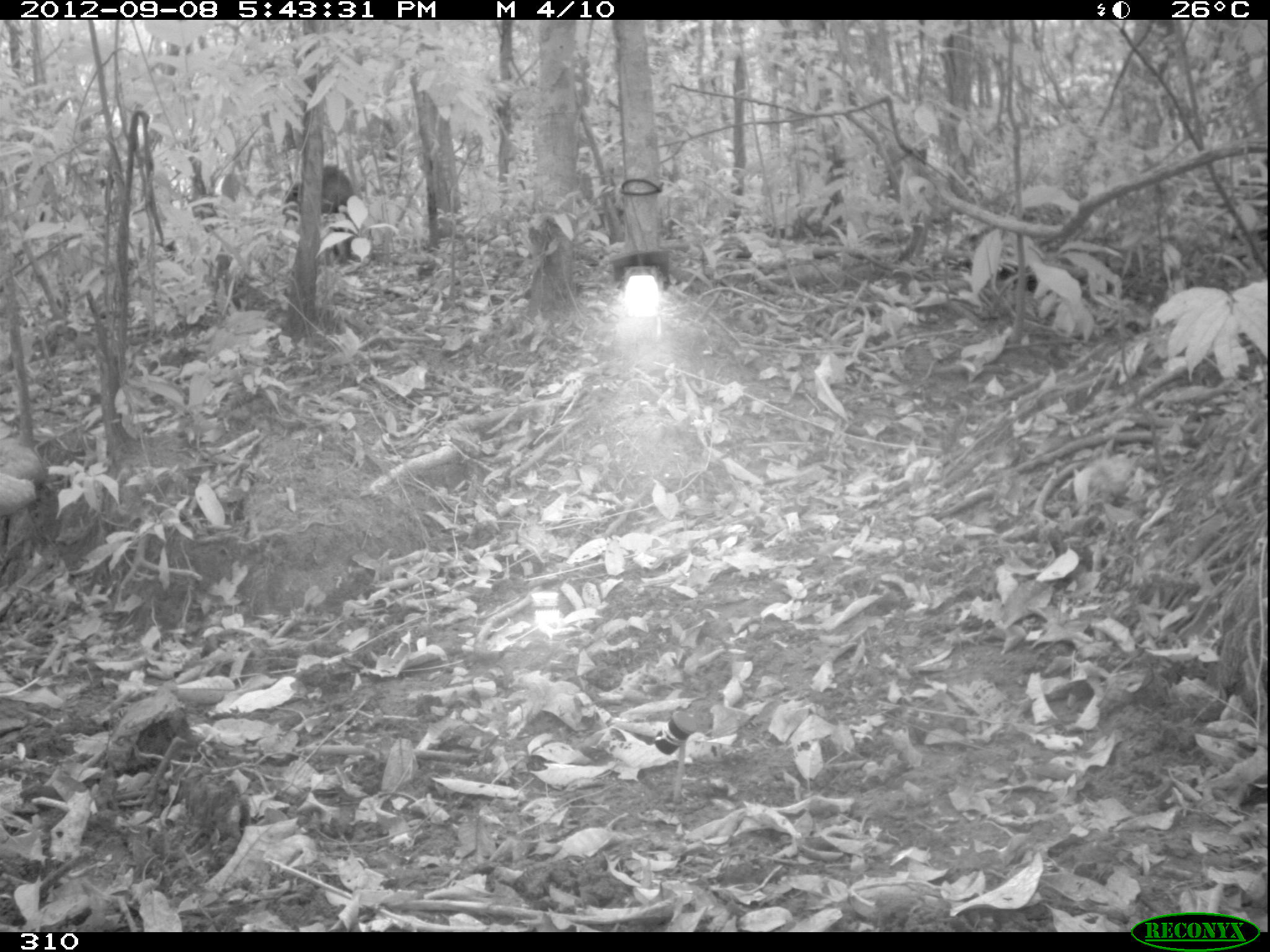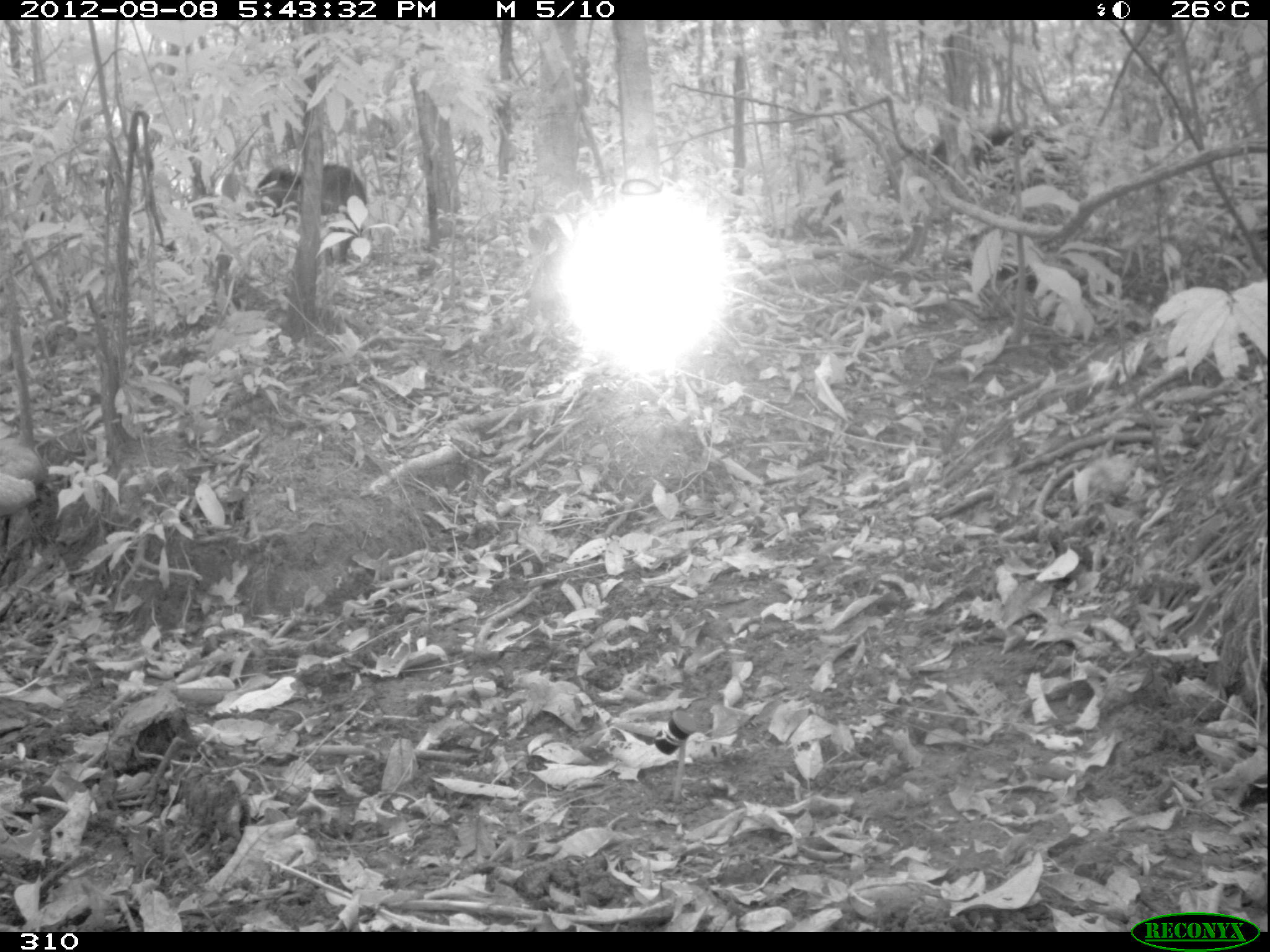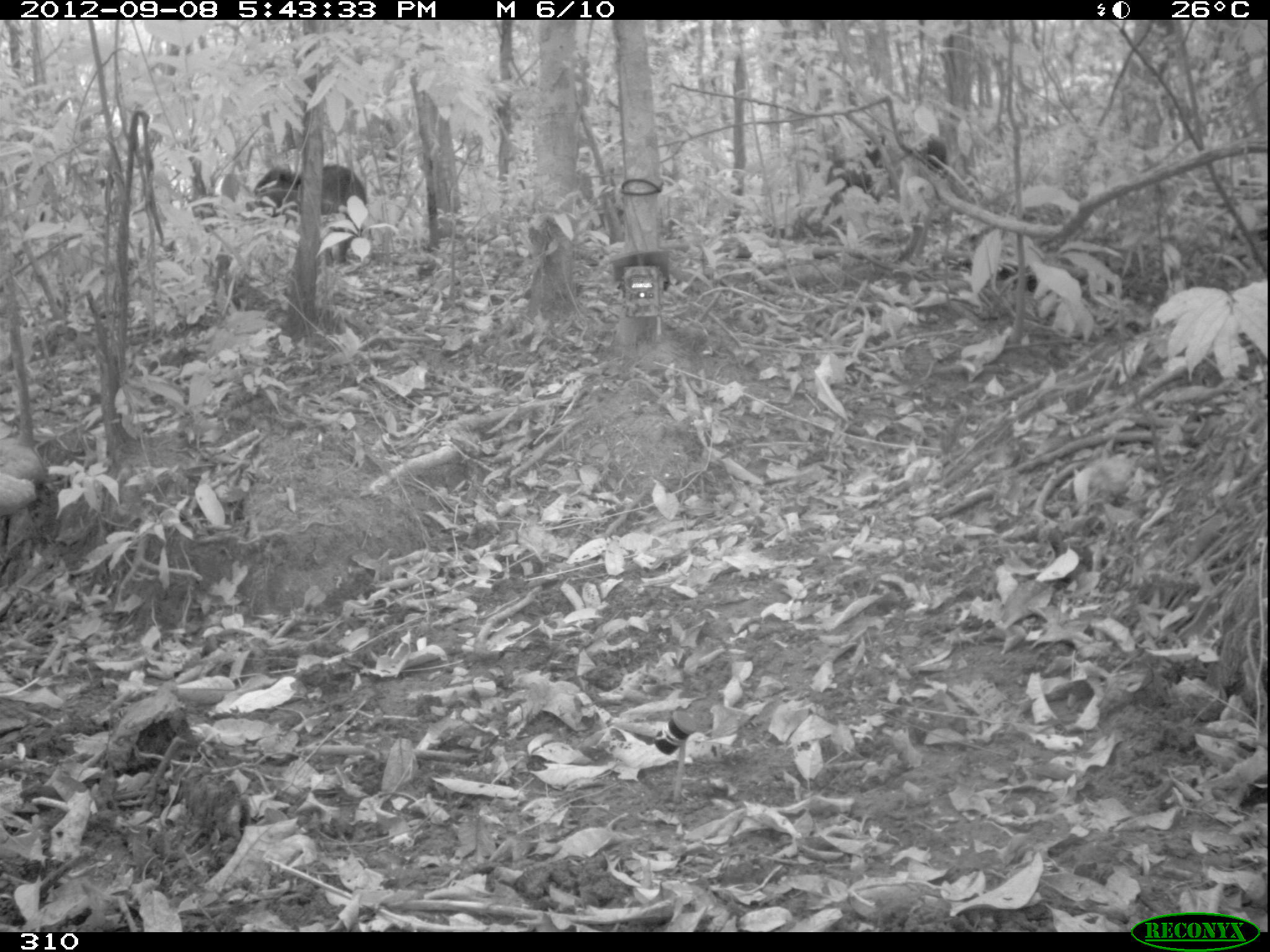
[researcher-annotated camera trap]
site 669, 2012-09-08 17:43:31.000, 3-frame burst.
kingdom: Animalia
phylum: Chordata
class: Mammalia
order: Artiodactyla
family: Tayassuidae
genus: Tayassu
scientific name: Tayassu pecari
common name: white-lipped peccary